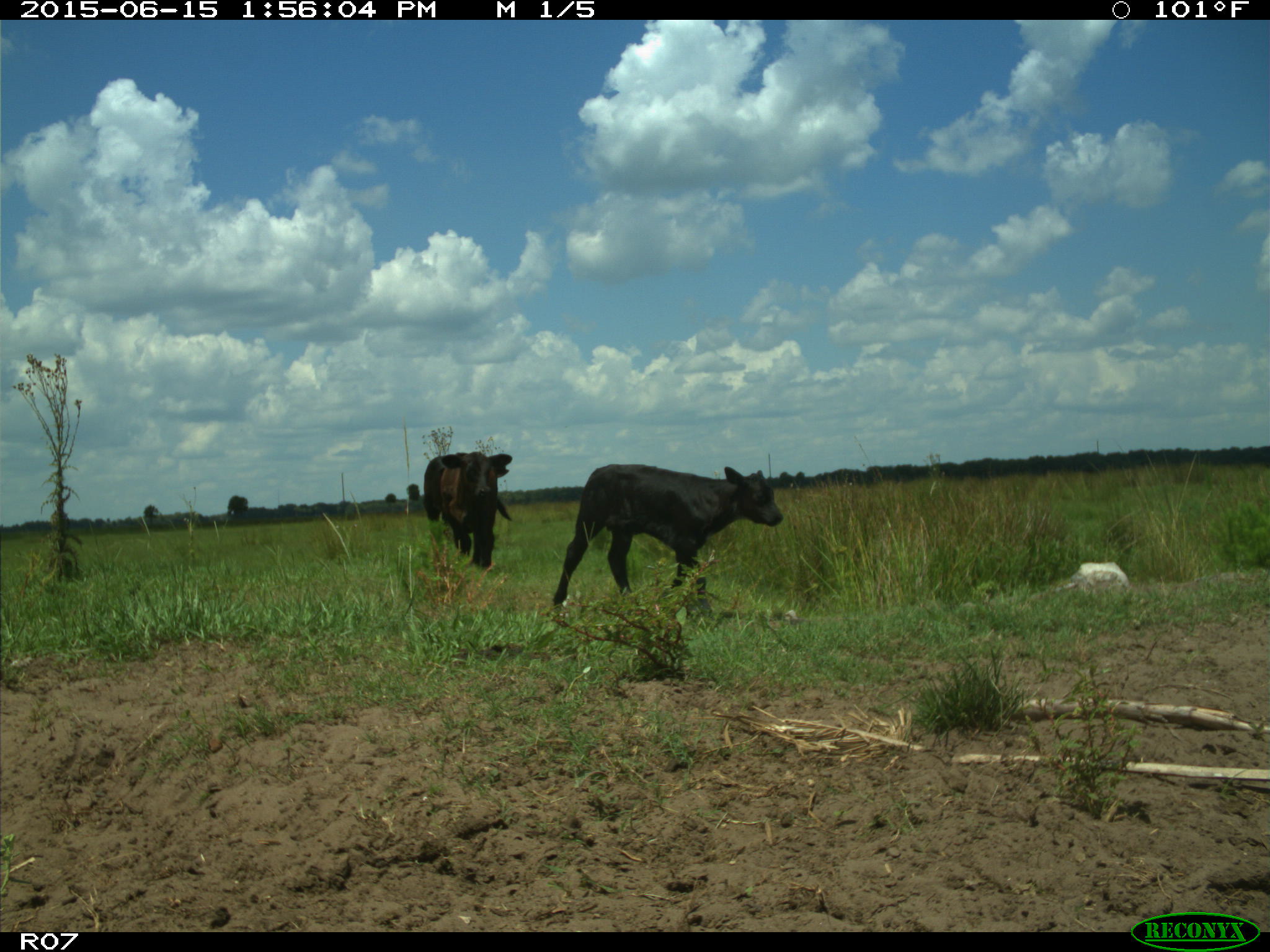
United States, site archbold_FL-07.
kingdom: Animalia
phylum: Chordata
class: Mammalia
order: Artiodactyla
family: Bovidae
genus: Bos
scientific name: Bos taurus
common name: domestic cow